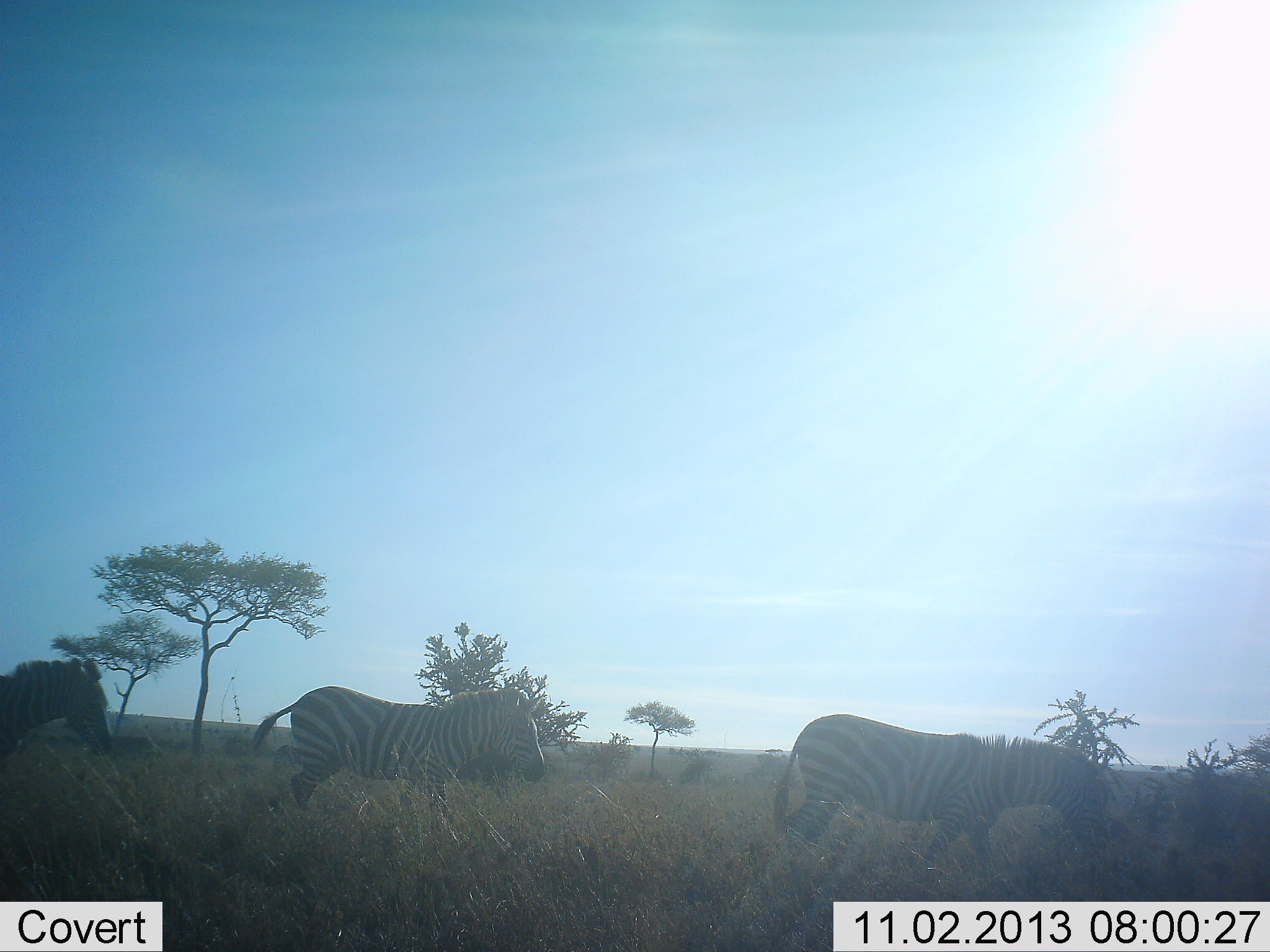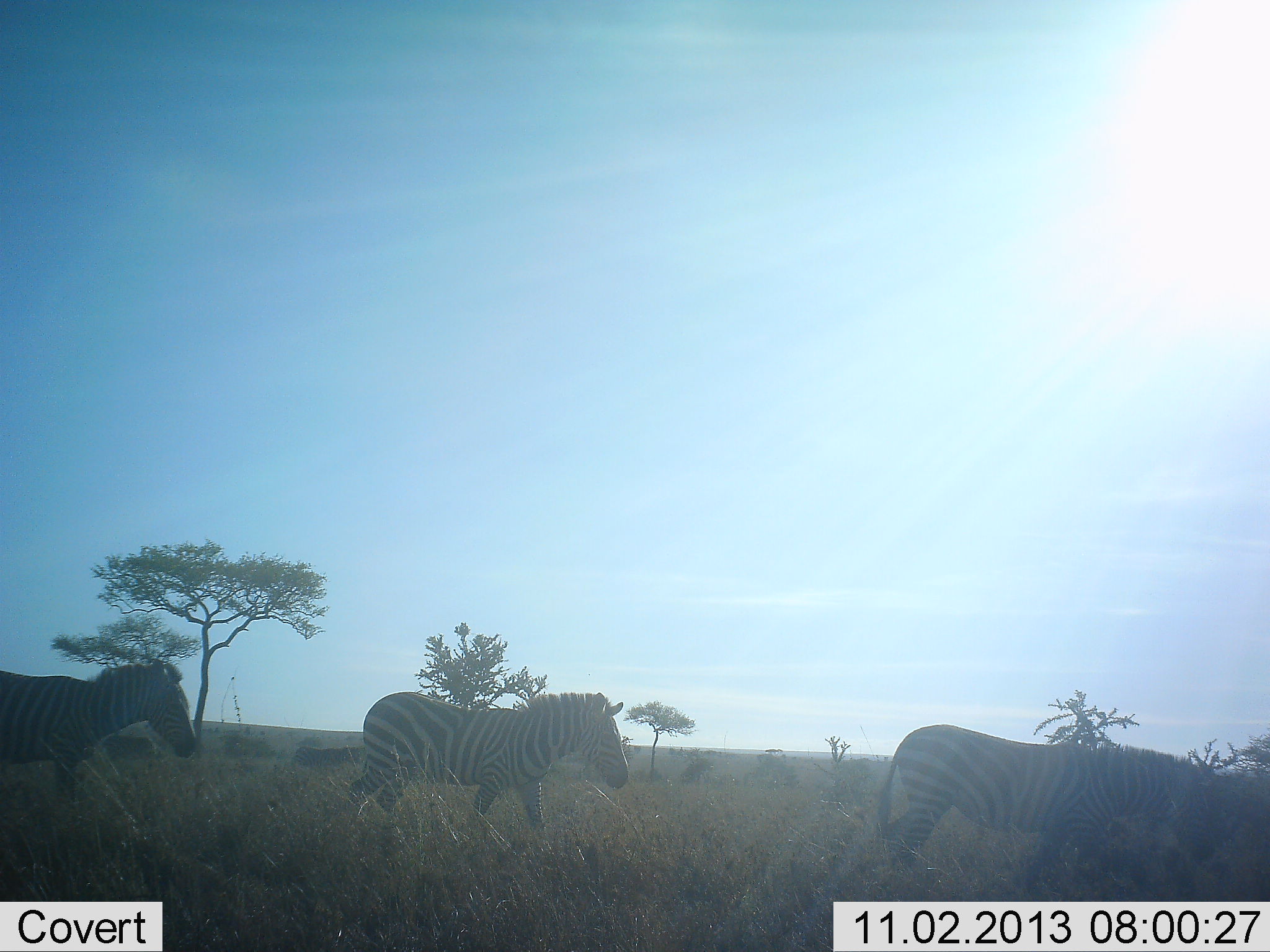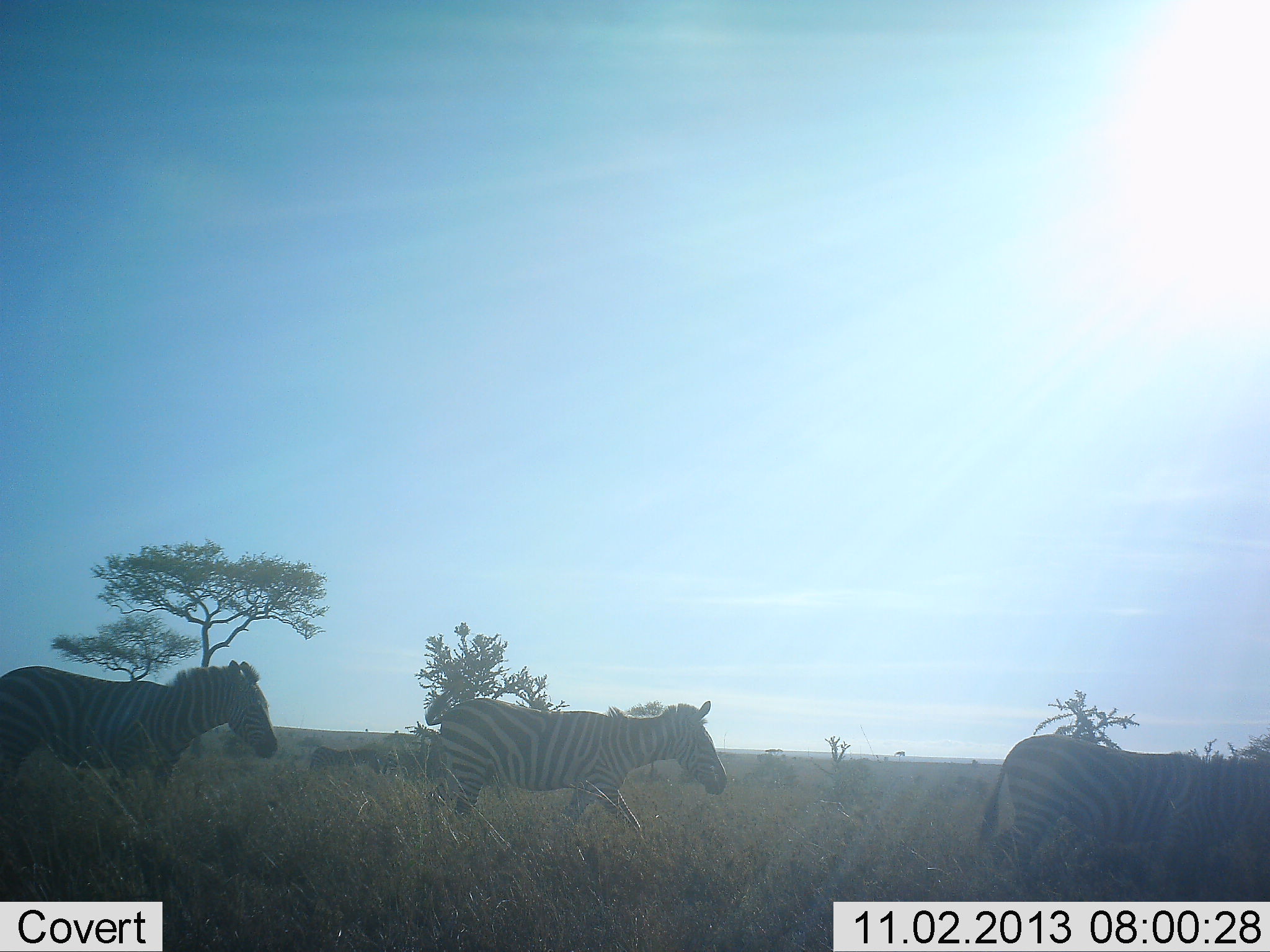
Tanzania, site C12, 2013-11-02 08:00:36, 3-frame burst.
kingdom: Animalia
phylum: Chordata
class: Mammalia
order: Perissodactyla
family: Equidae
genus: Equus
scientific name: Equus quagga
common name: plains zebra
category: zebra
Zebra (plains zebra) (Equus quagga), count 3. Behavior (volunteer vote fractions): standing 0%, resting 0%, moving 100%, interacting 0%. Young present (vote fraction): 0%. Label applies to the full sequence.